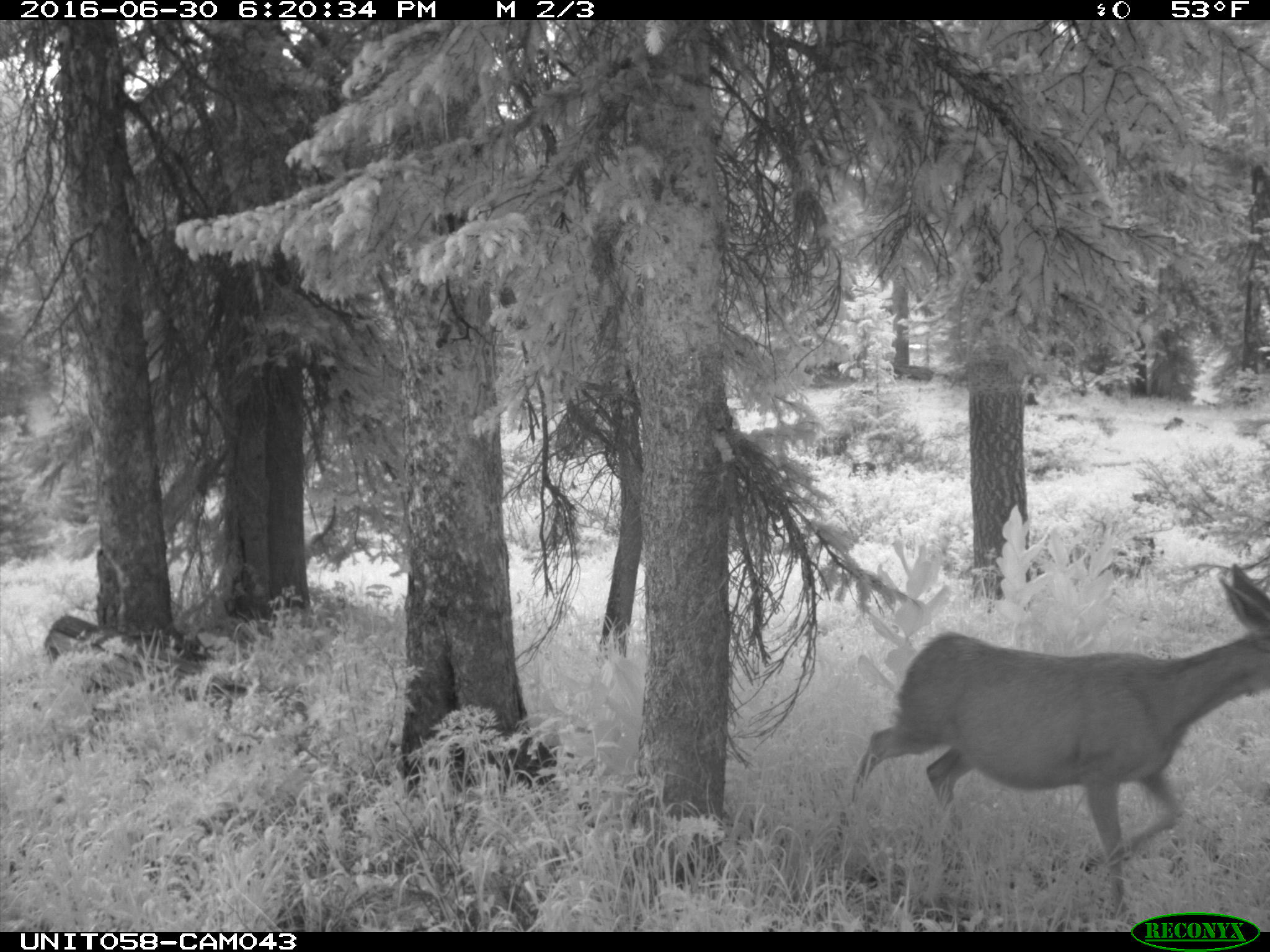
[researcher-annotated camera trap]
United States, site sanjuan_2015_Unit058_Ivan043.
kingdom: Animalia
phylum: Chordata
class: Mammalia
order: Artiodactyla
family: Cervidae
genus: Odocoileus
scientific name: Odocoileus hemionus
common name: mule deer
Odocoileus hemionus (mule deer).